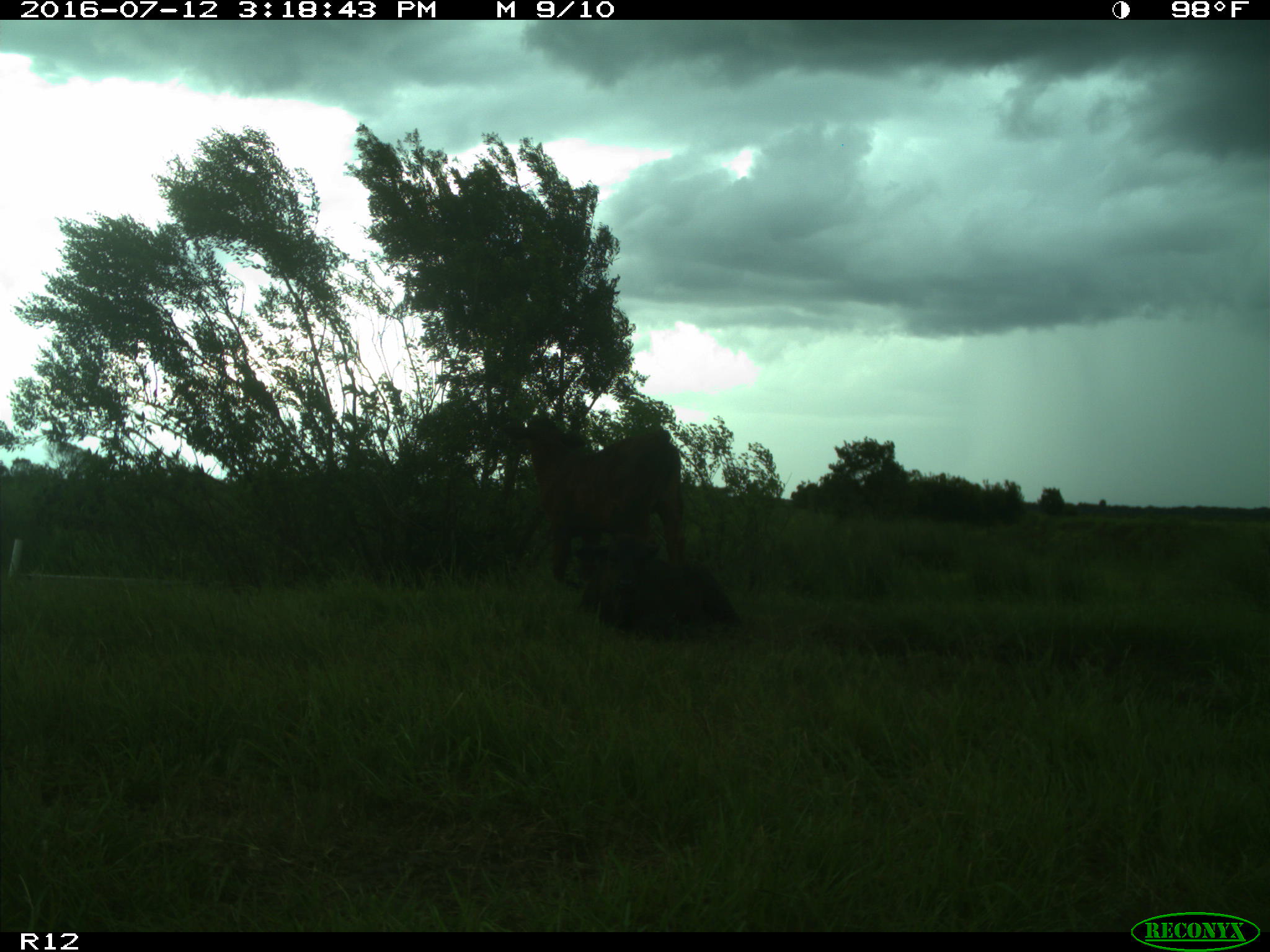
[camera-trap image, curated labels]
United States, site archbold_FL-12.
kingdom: Animalia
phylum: Chordata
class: Mammalia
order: Artiodactyla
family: Bovidae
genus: Bos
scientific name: Bos taurus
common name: domestic cow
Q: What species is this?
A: Bos taurus (domestic cow).